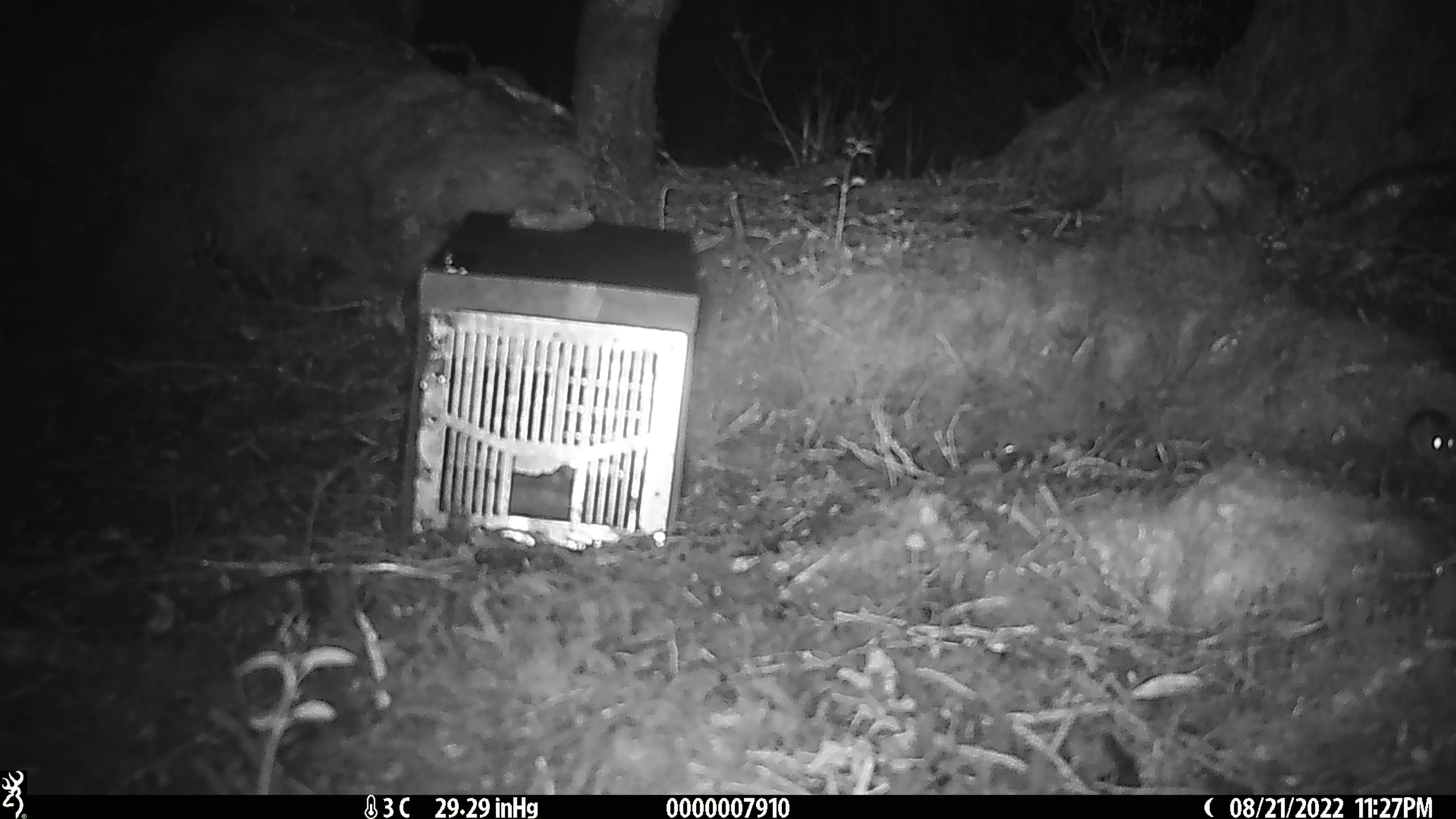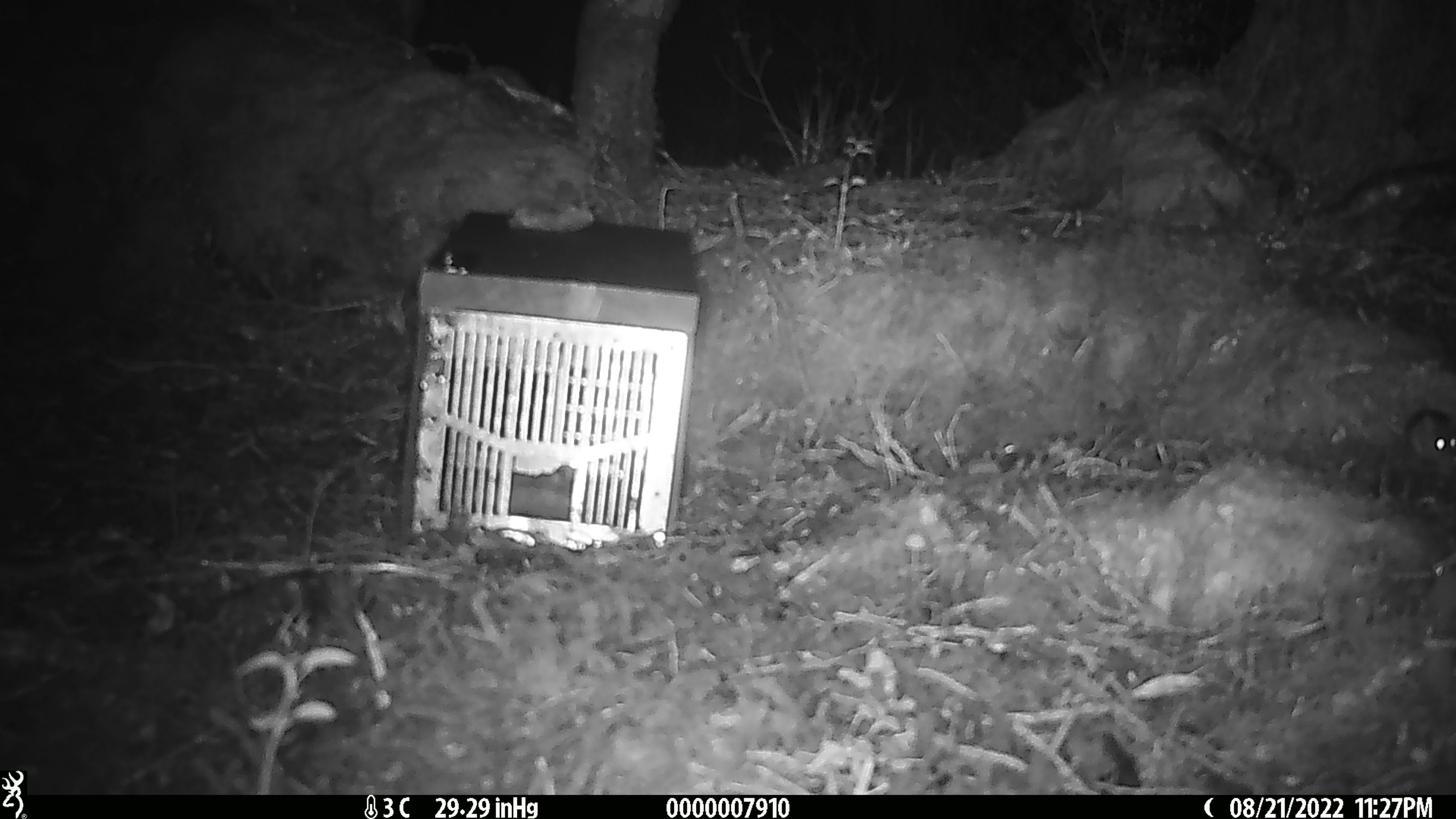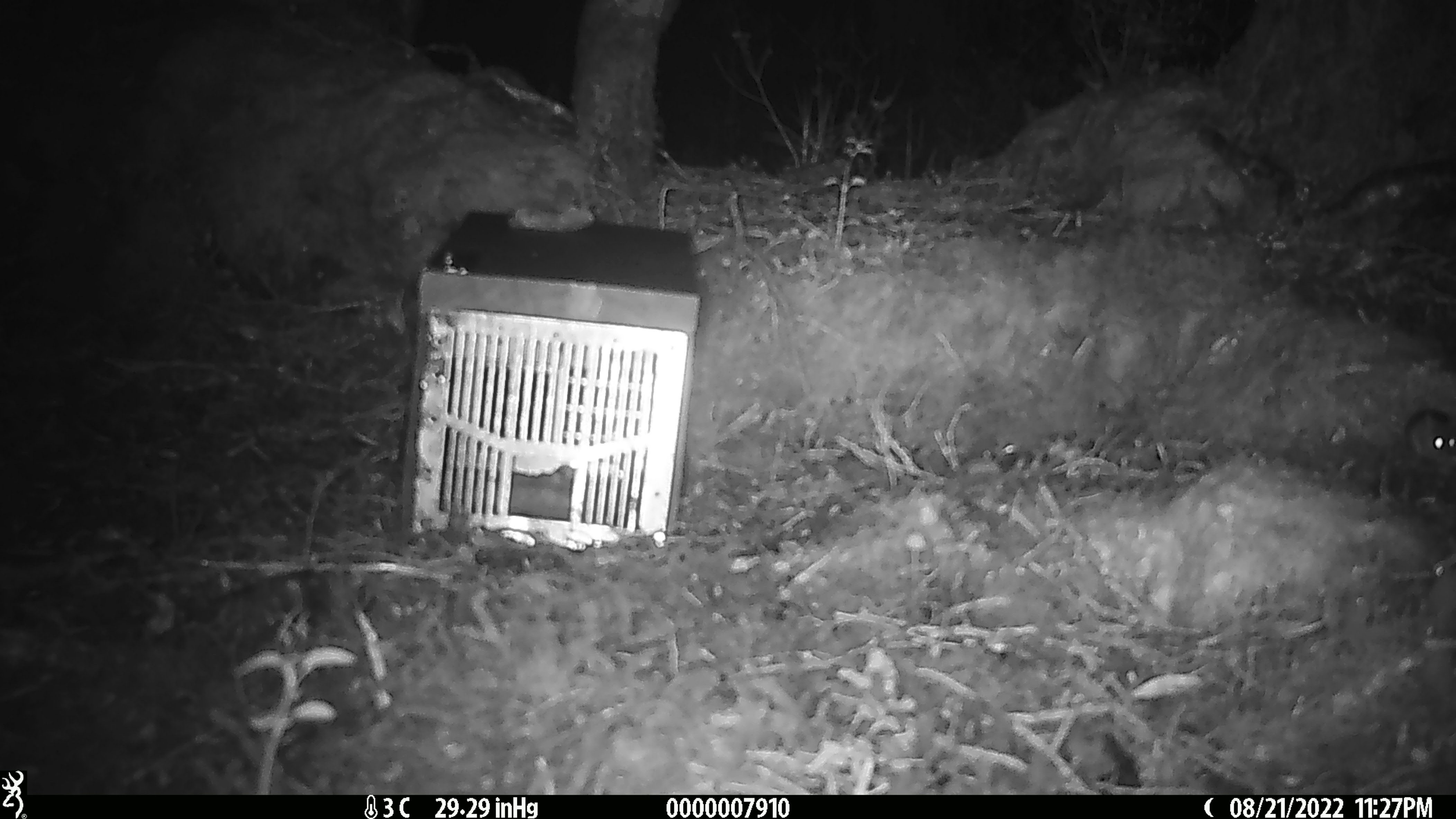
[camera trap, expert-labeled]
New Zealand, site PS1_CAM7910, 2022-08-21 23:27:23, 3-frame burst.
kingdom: Animalia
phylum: Chordata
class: Mammalia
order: Rodentia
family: Muridae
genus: Mus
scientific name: Mus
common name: mouse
Mouse (Mus).